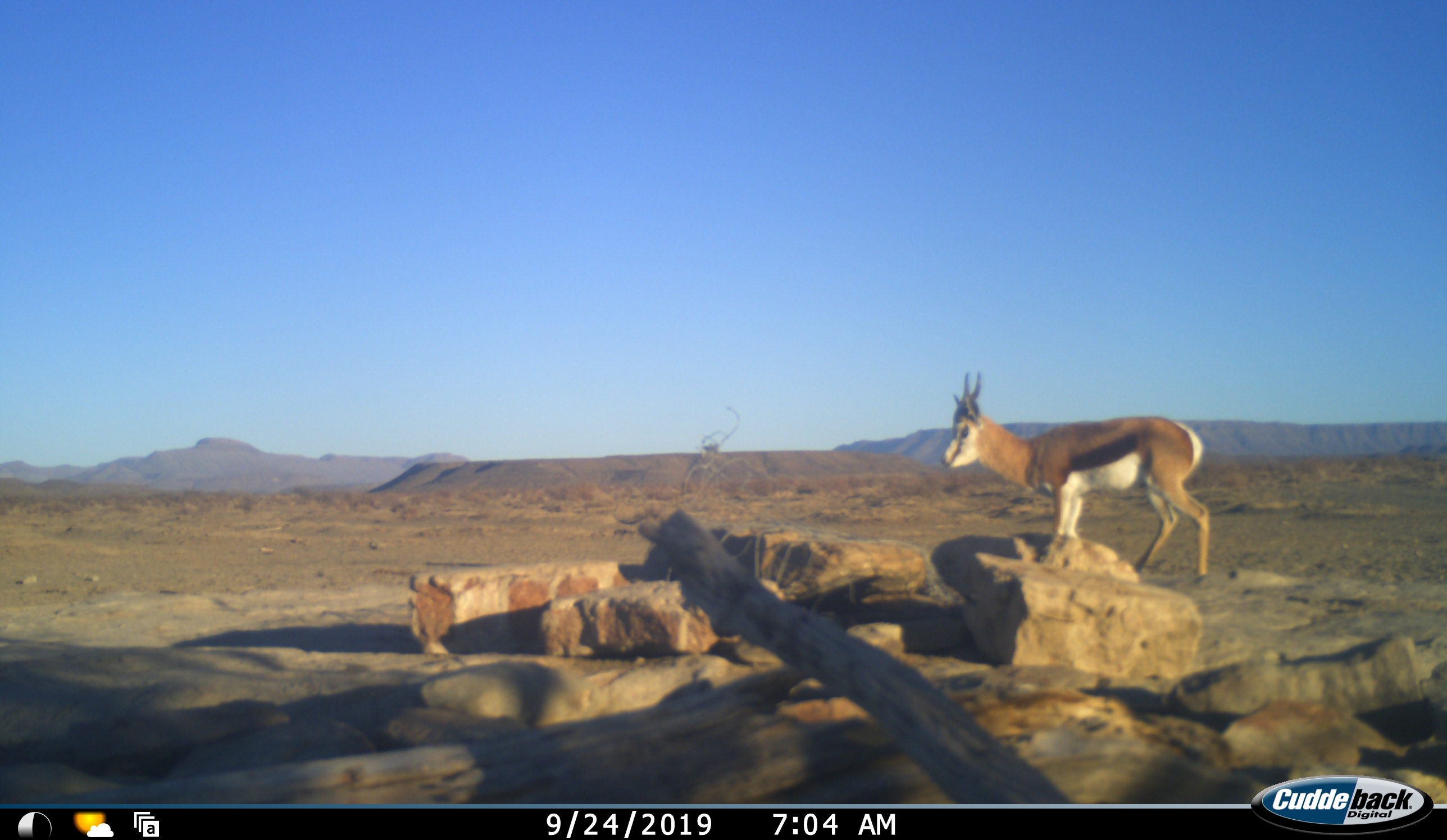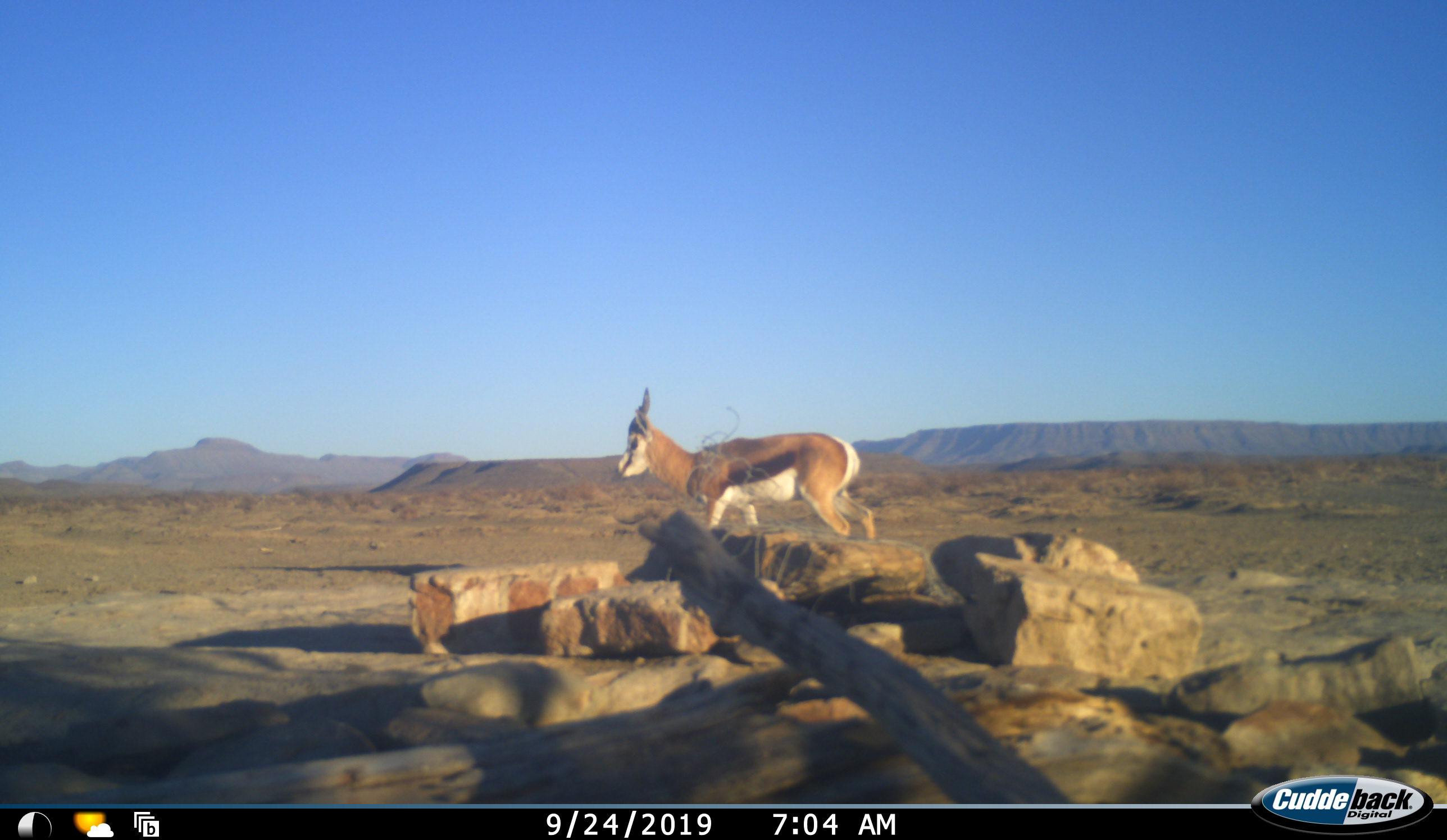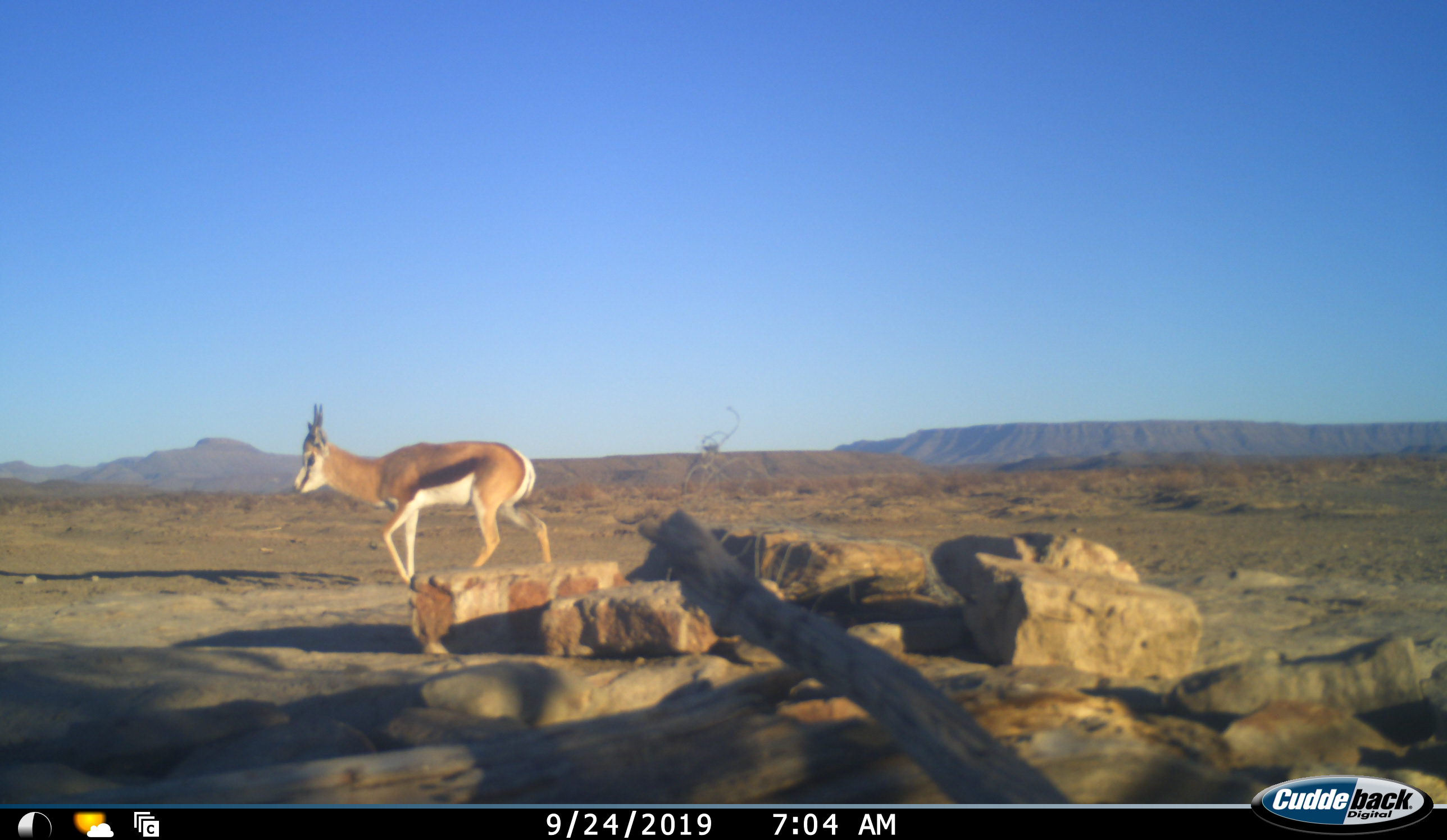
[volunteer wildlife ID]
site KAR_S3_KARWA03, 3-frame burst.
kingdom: Animalia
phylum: Chordata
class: Mammalia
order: Artiodactyla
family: Bovidae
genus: Antidorcas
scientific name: Antidorcas marsupialis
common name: springbok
Springbok (Antidorcas marsupialis), count 1. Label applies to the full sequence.